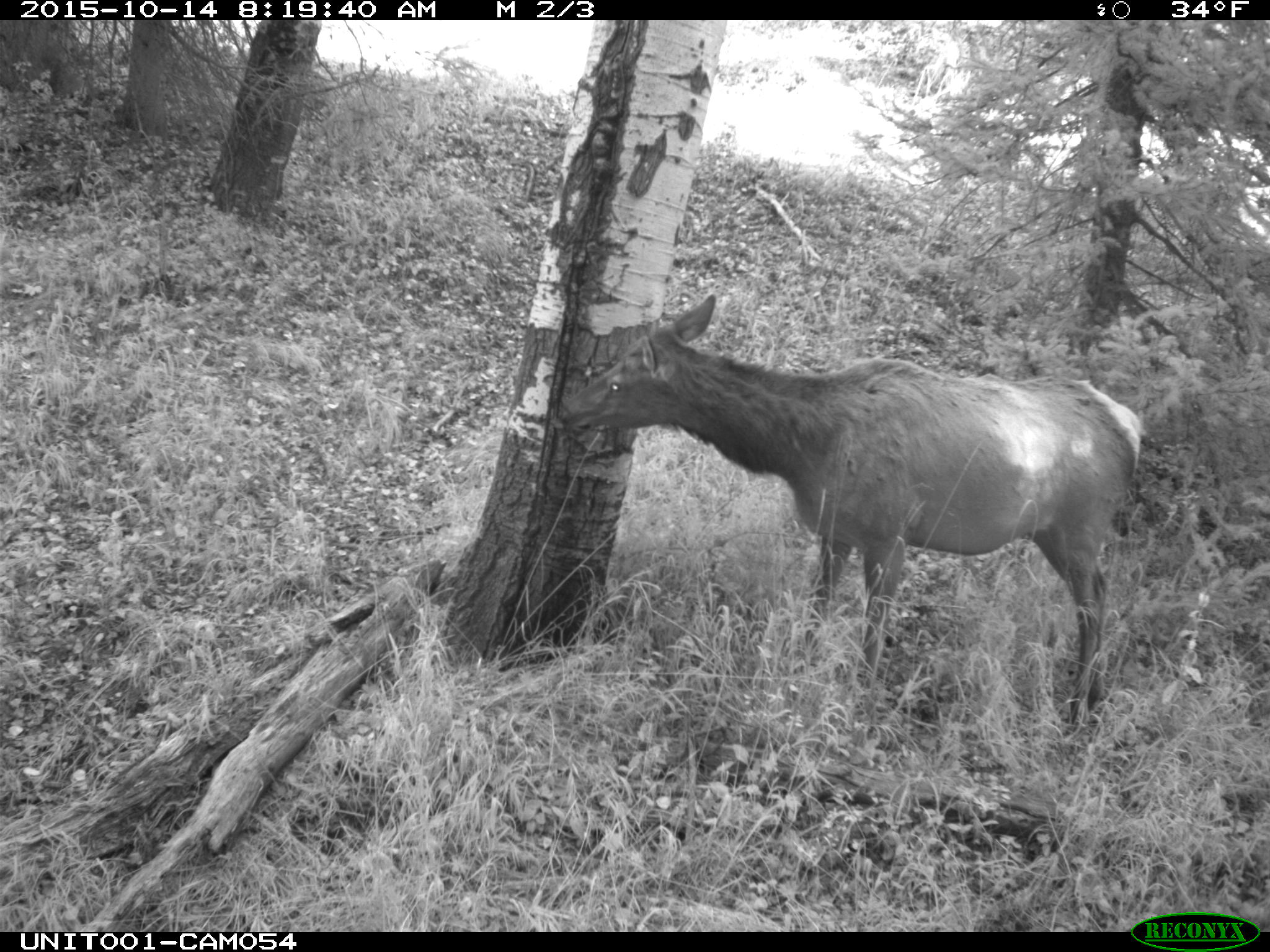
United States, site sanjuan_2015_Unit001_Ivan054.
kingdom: Animalia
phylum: Chordata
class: Mammalia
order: Artiodactyla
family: Cervidae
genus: Cervus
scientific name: Cervus elaphus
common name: red deer